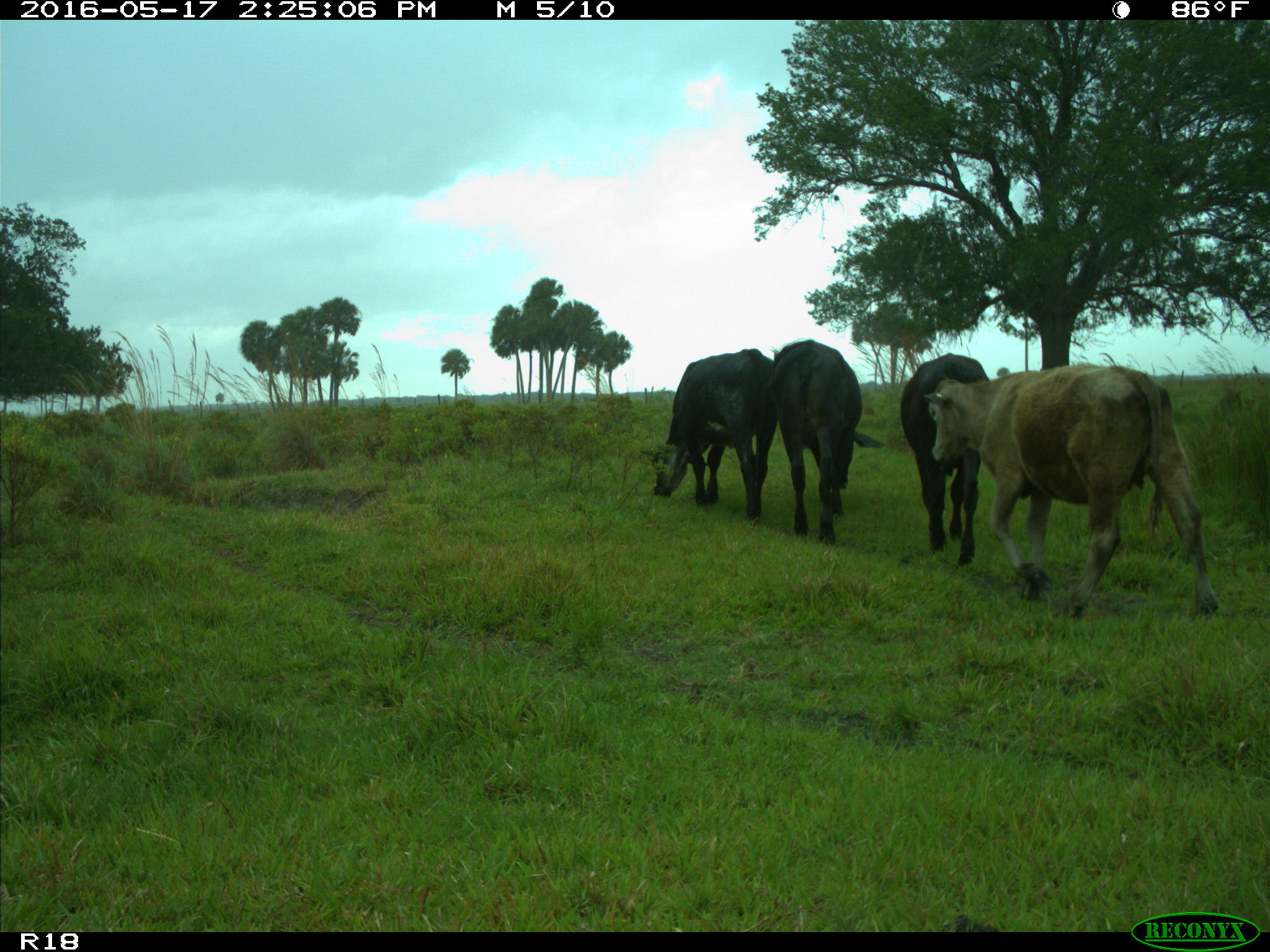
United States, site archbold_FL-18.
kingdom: Animalia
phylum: Chordata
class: Mammalia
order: Artiodactyla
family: Bovidae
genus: Bos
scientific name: Bos taurus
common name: domestic cow